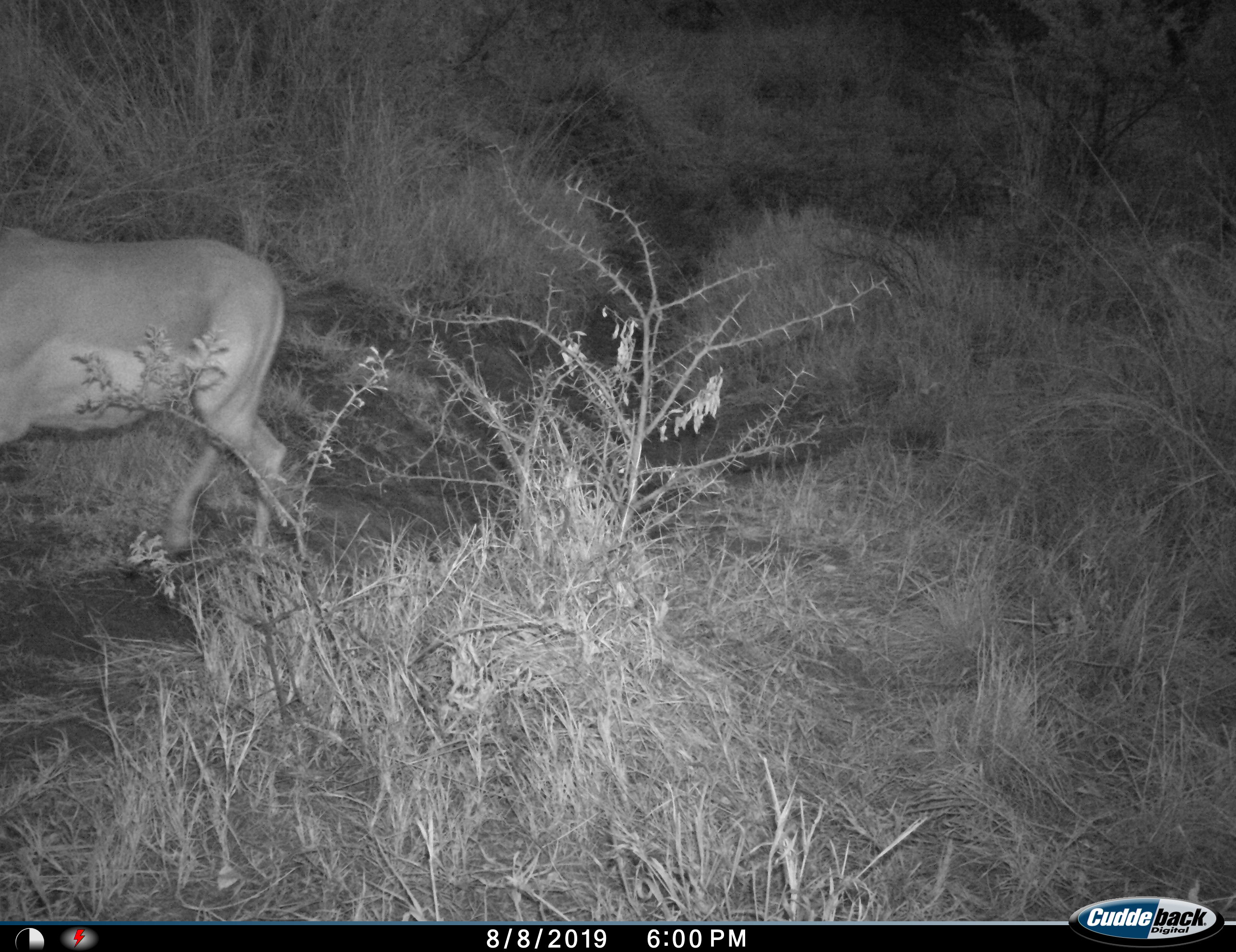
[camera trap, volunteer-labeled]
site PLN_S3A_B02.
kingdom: Animalia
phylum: Chordata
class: Mammalia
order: Artiodactyla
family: Bovidae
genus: Aepyceros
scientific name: Aepyceros melampus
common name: impala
Impala (Aepyceros melampus), count 1. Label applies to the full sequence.